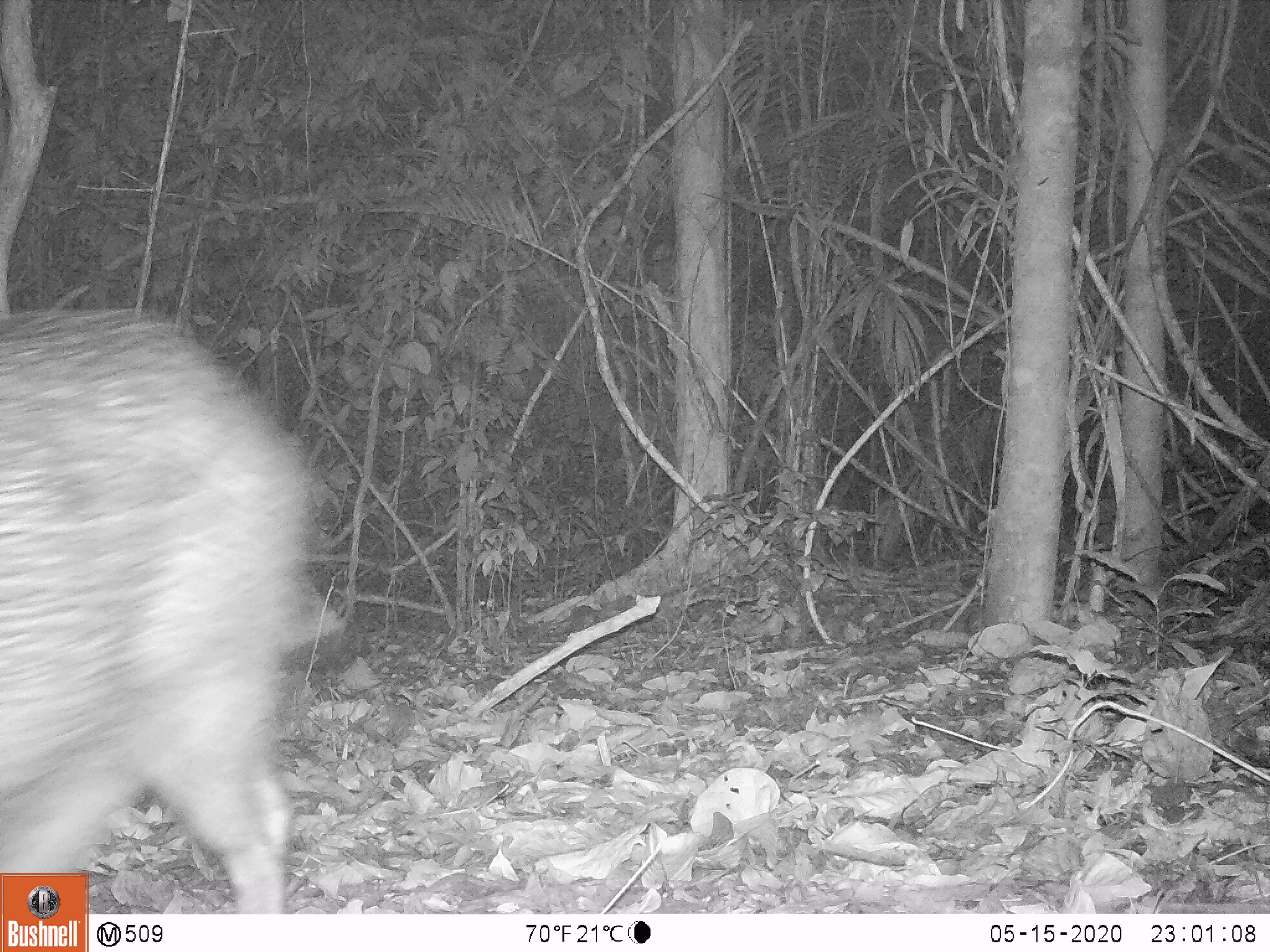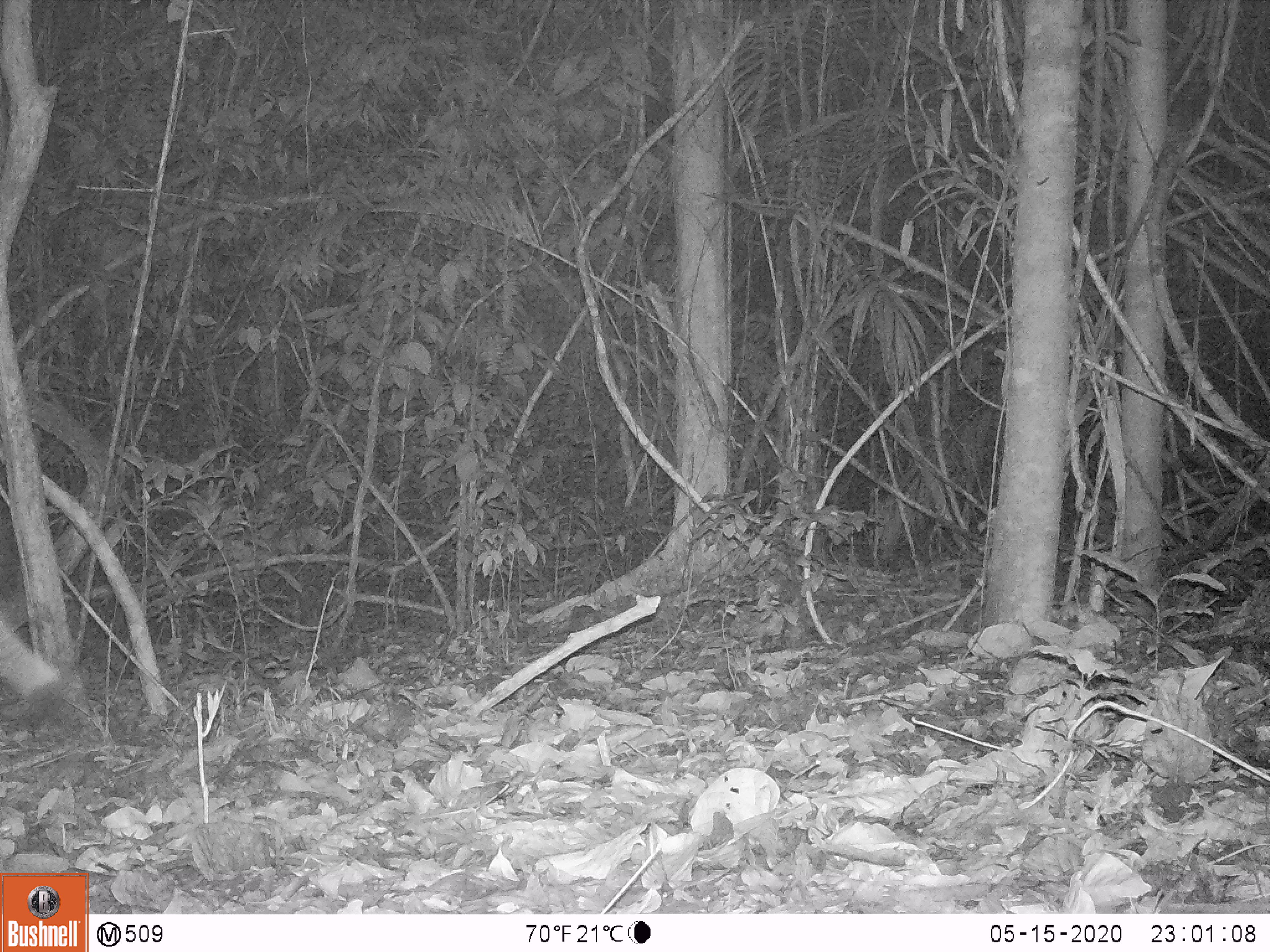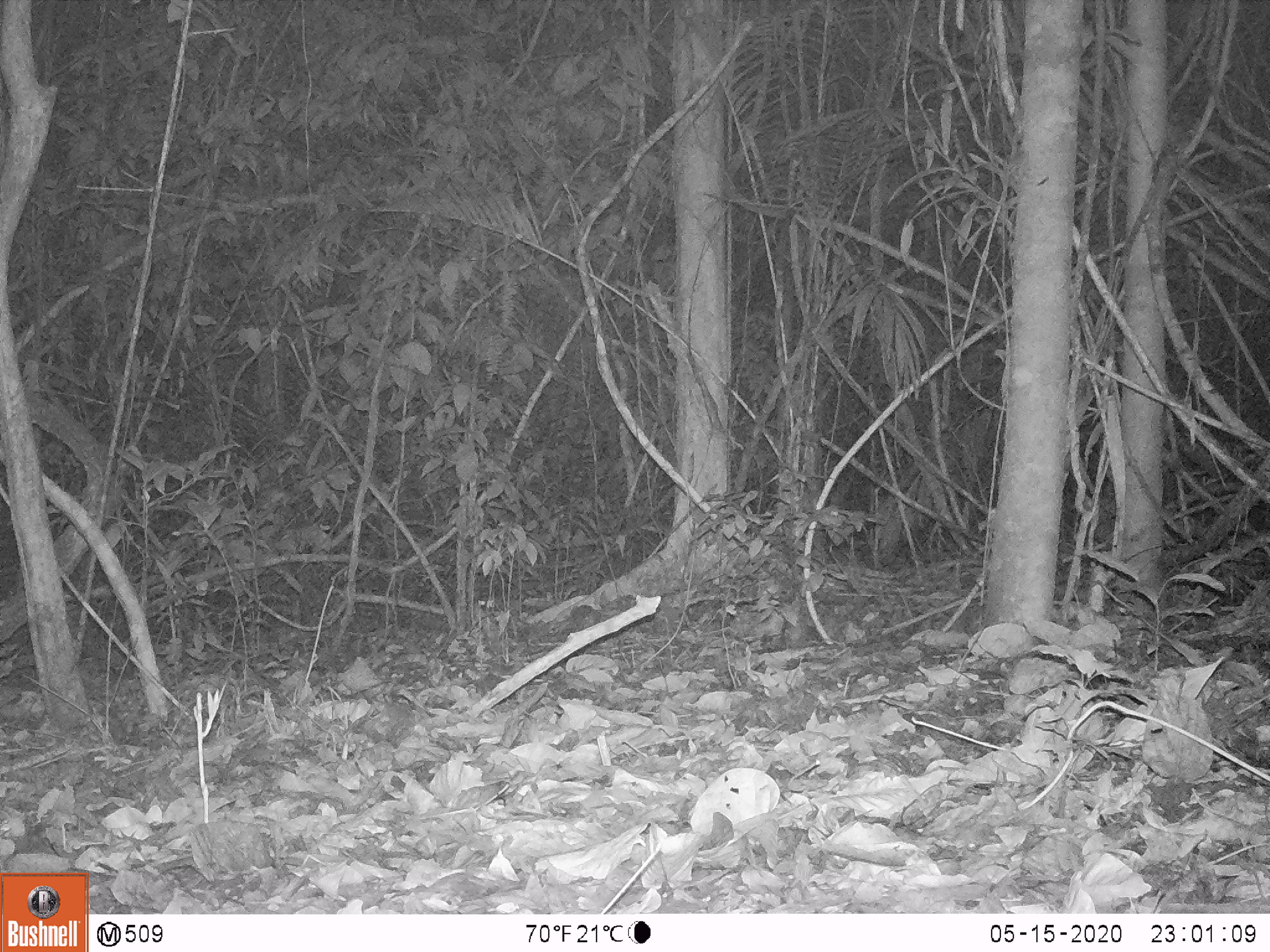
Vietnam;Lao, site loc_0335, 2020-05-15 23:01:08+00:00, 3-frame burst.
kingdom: Animalia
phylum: Chordata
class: Mammalia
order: Artiodactyla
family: Suidae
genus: Sus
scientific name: Sus scrofa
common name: eurasian wild pig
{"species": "eurasian wild pig (Sus scrofa)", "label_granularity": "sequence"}